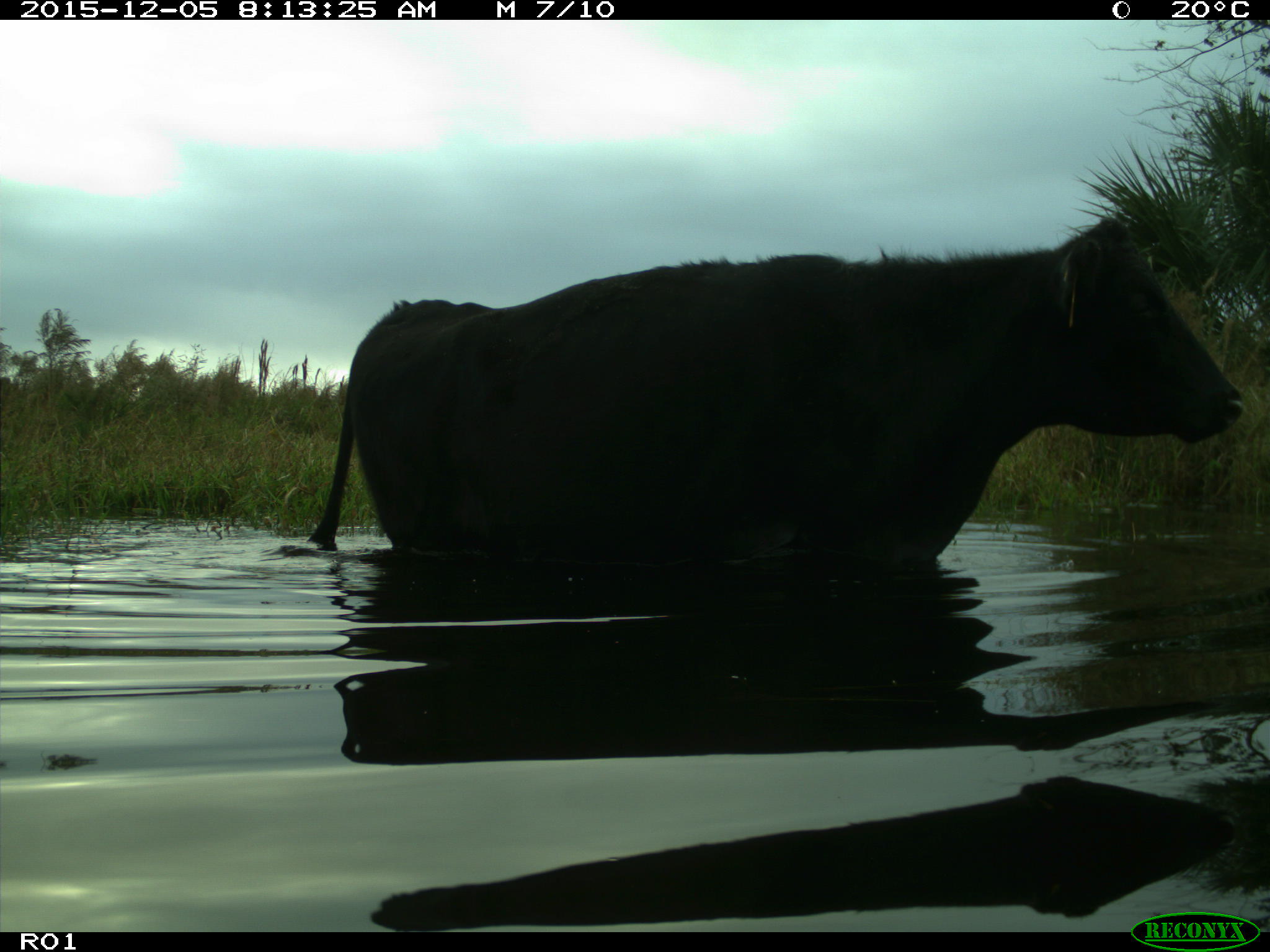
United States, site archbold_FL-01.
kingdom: Animalia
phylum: Chordata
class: Mammalia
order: Artiodactyla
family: Bovidae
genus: Bos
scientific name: Bos taurus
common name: domestic cow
Bos taurus (domestic cow).